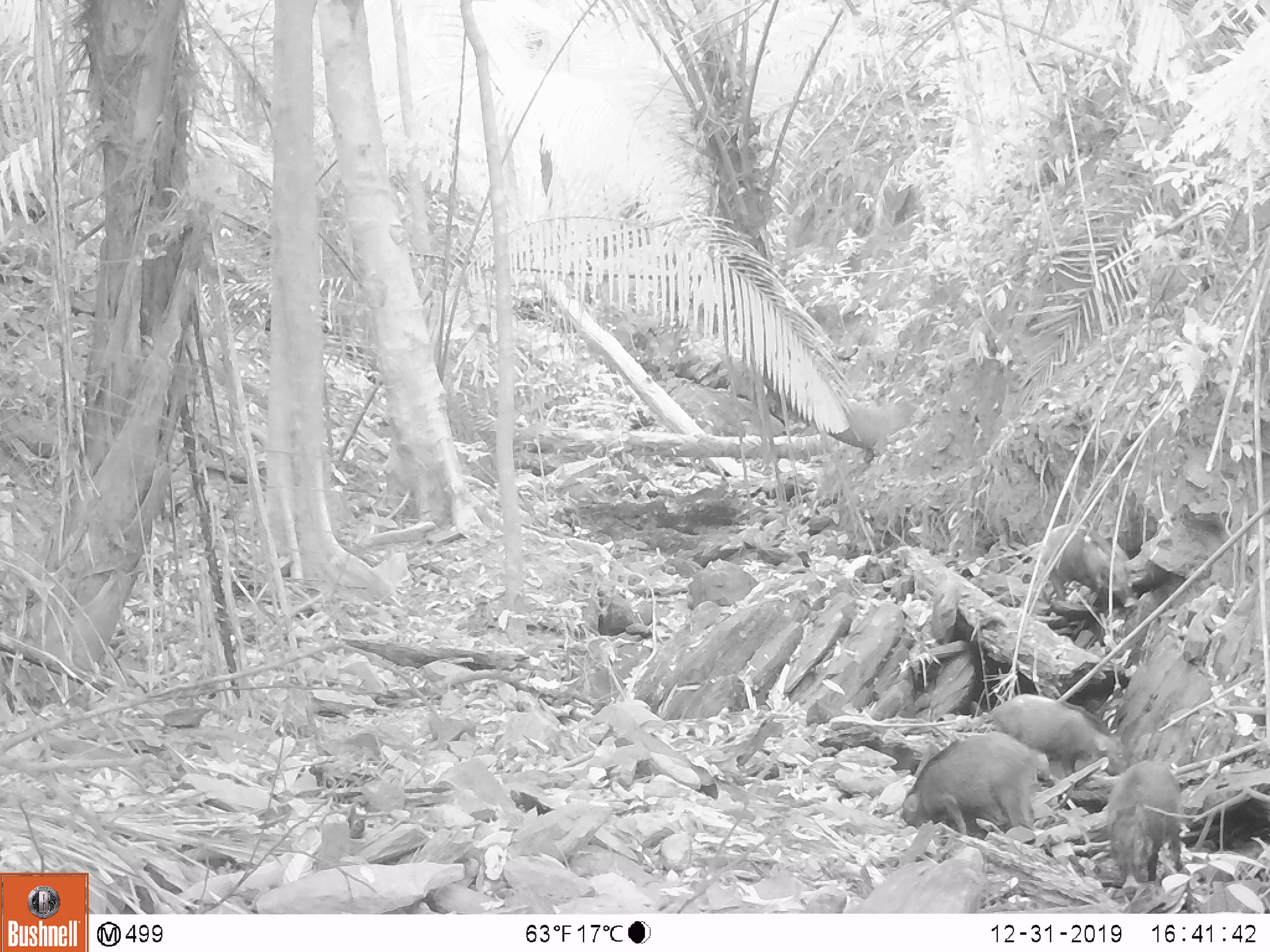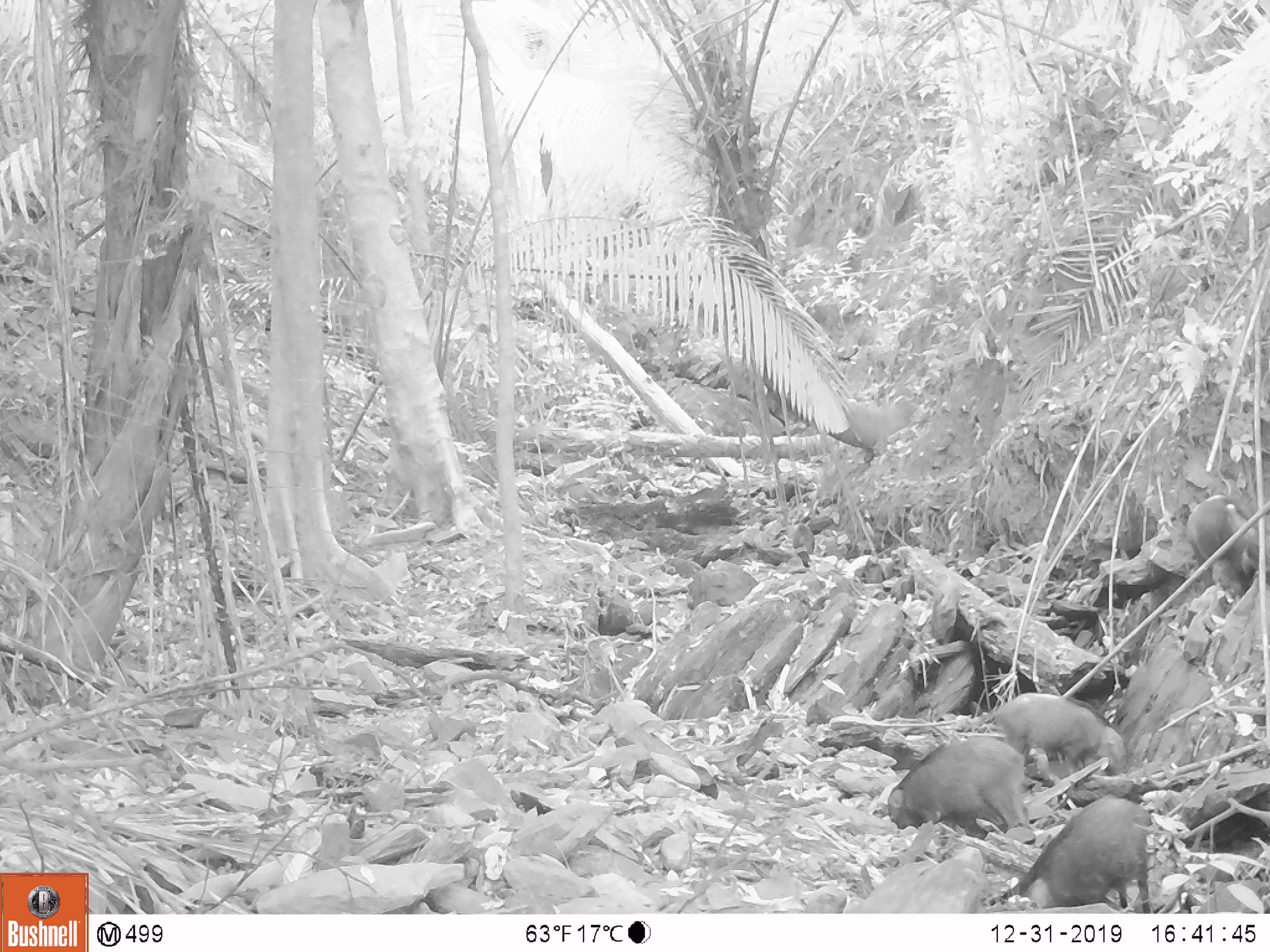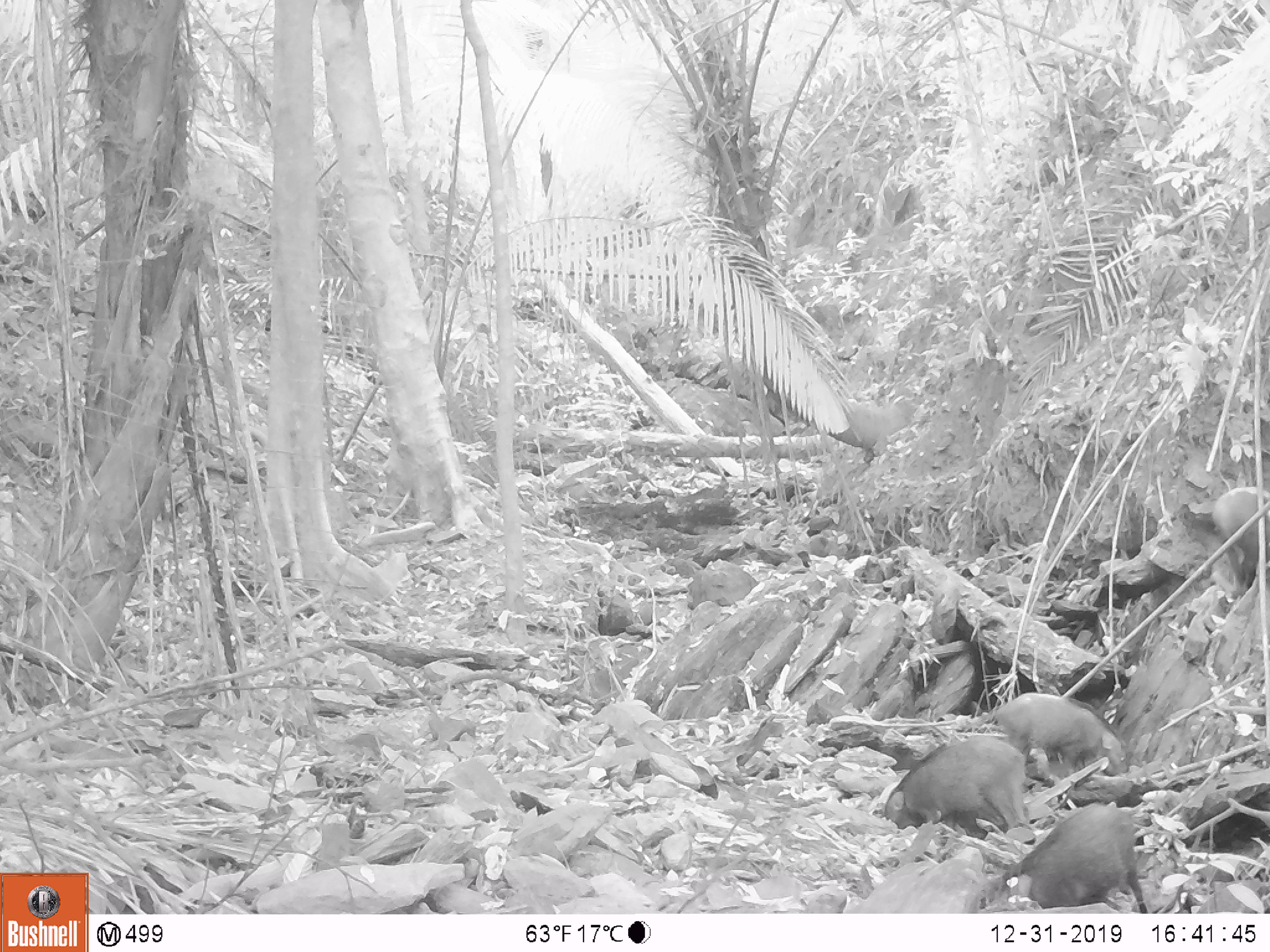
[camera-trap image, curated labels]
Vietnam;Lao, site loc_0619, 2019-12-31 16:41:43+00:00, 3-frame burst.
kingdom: Animalia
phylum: Chordata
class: Mammalia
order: Artiodactyla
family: Suidae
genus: Sus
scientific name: Sus scrofa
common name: eurasian wild pig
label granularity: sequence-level